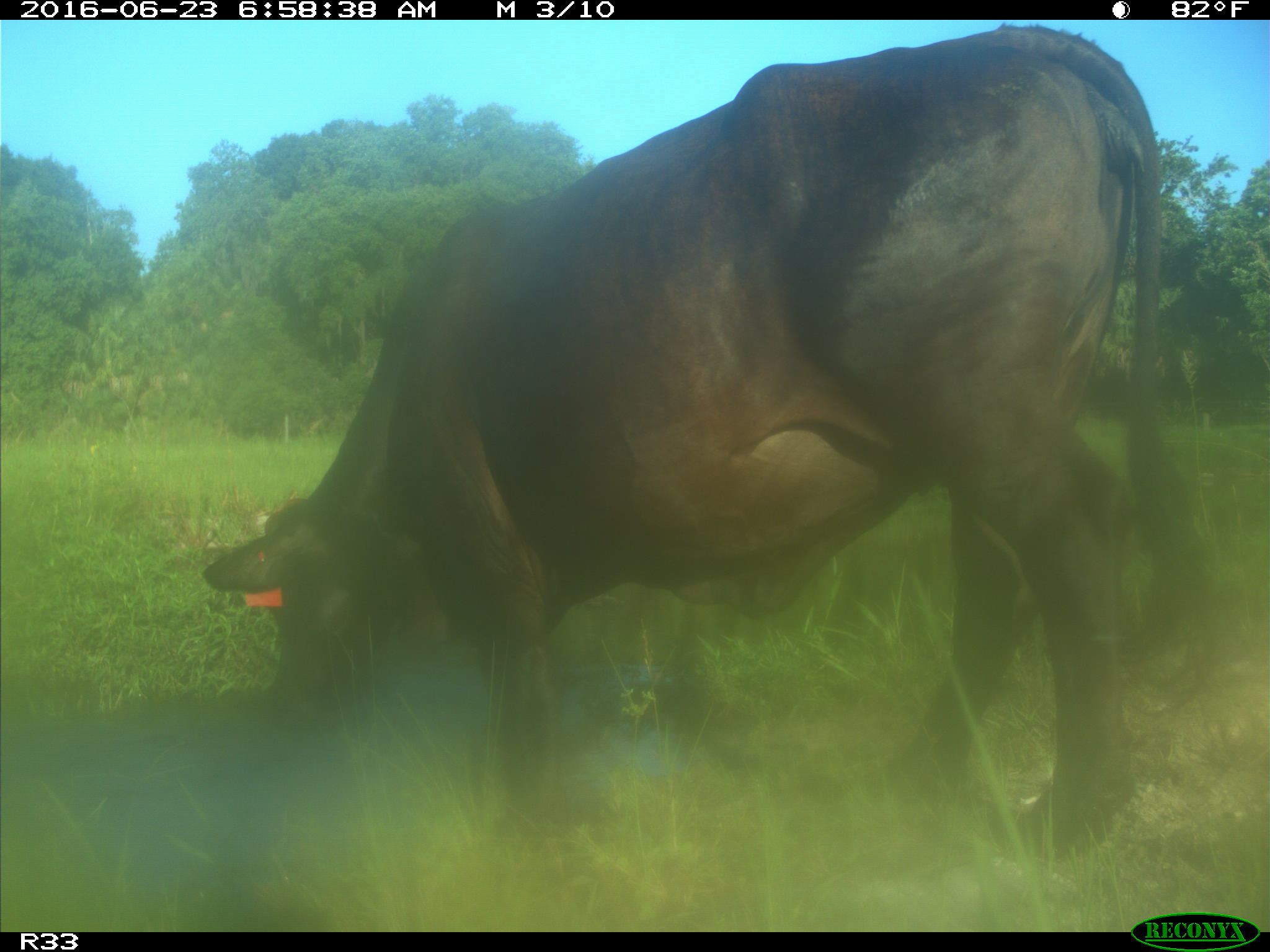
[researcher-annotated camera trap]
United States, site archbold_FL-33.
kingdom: Animalia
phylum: Chordata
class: Mammalia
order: Artiodactyla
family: Bovidae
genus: Bos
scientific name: Bos taurus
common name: domestic cow